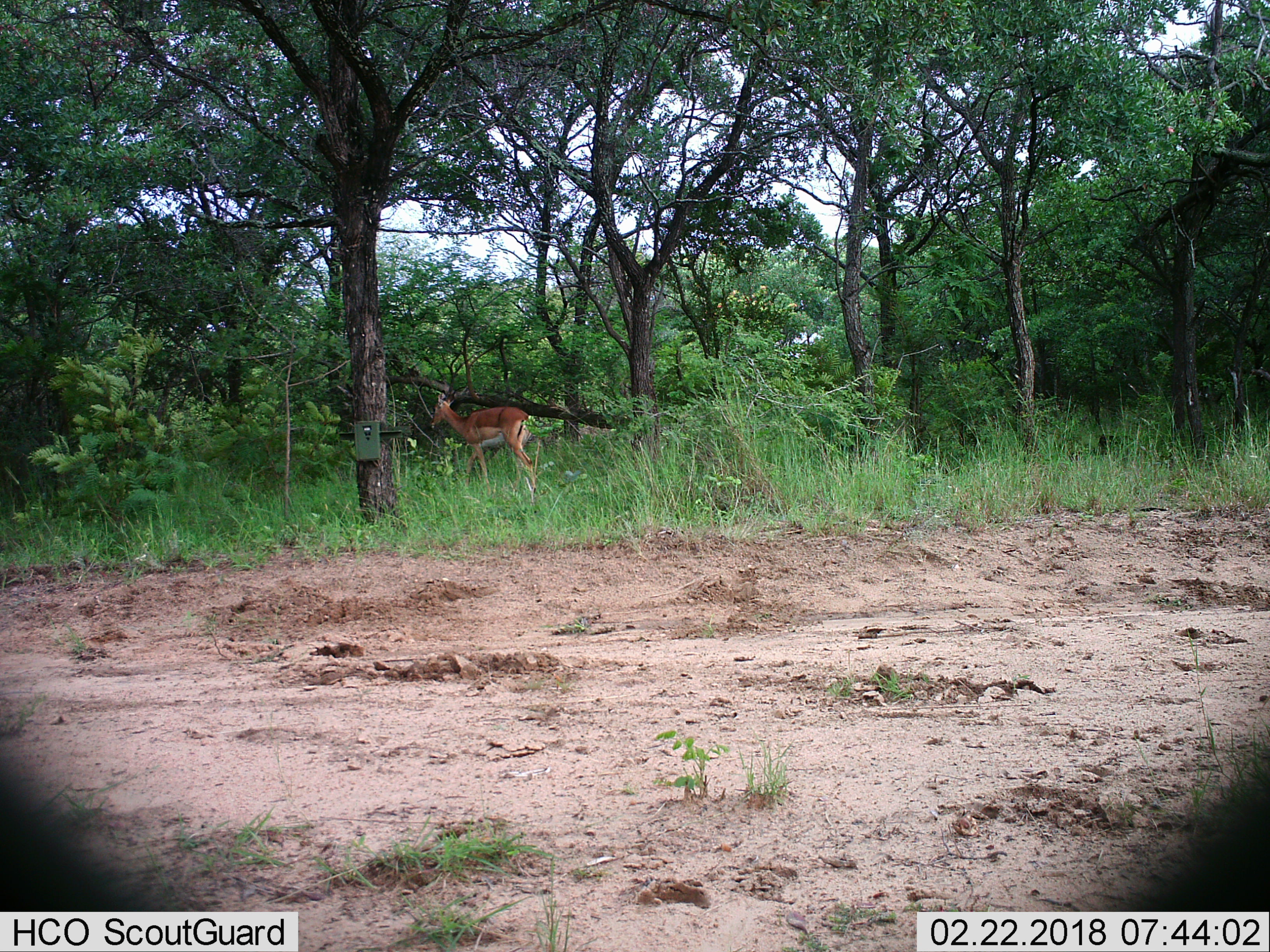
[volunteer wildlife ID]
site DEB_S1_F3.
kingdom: Animalia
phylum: Chordata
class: Mammalia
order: Artiodactyla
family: Bovidae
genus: Aepyceros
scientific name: Aepyceros melampus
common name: impala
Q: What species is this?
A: Impala (Aepyceros melampus).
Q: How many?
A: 1.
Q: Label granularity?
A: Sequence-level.